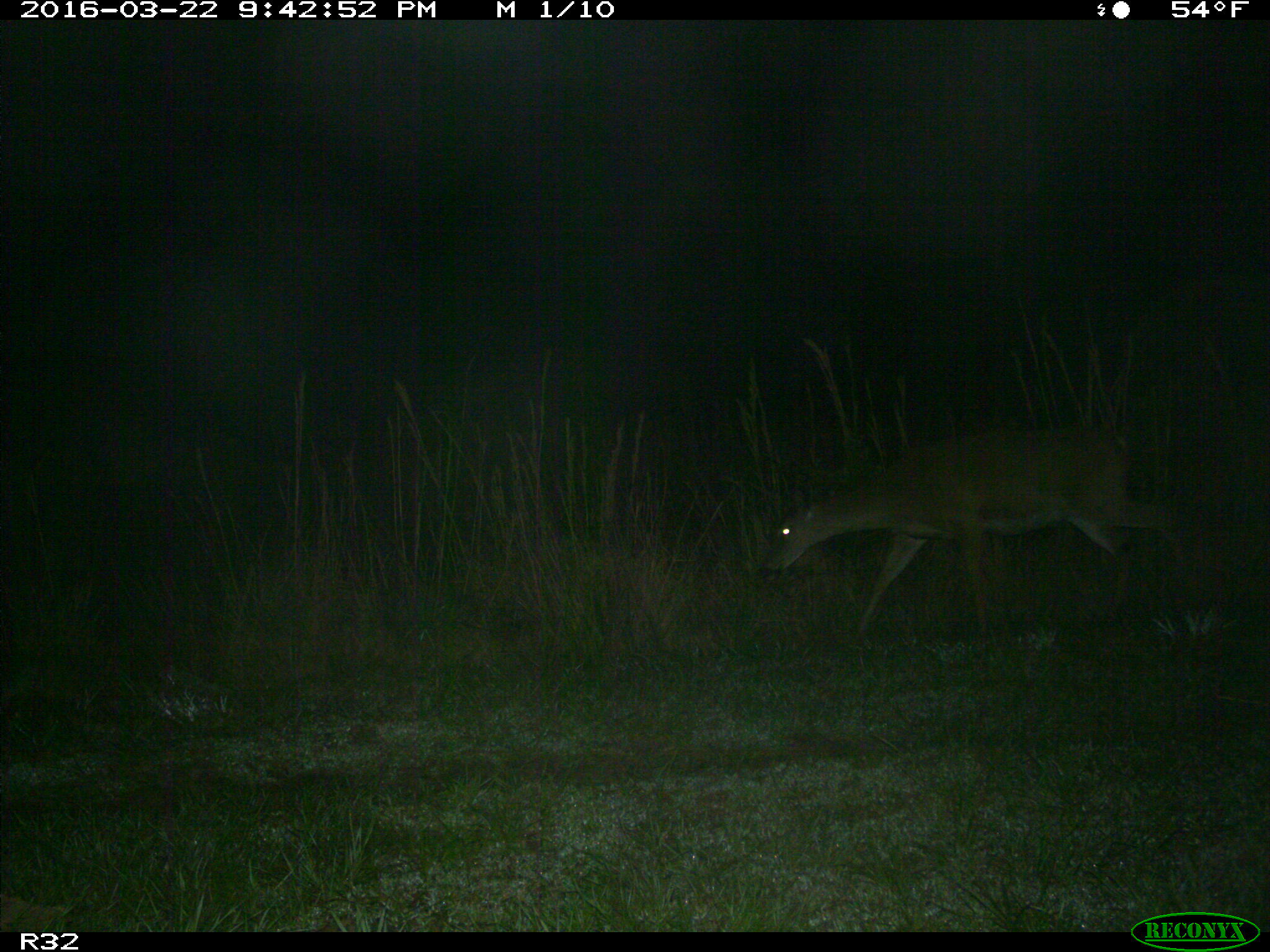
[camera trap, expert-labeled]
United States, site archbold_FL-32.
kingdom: Animalia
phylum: Chordata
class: Mammalia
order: Artiodactyla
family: Cervidae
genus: Odocoileus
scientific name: Odocoileus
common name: deer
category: unidentified deer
Unidentified deer (deer) (Odocoileus).